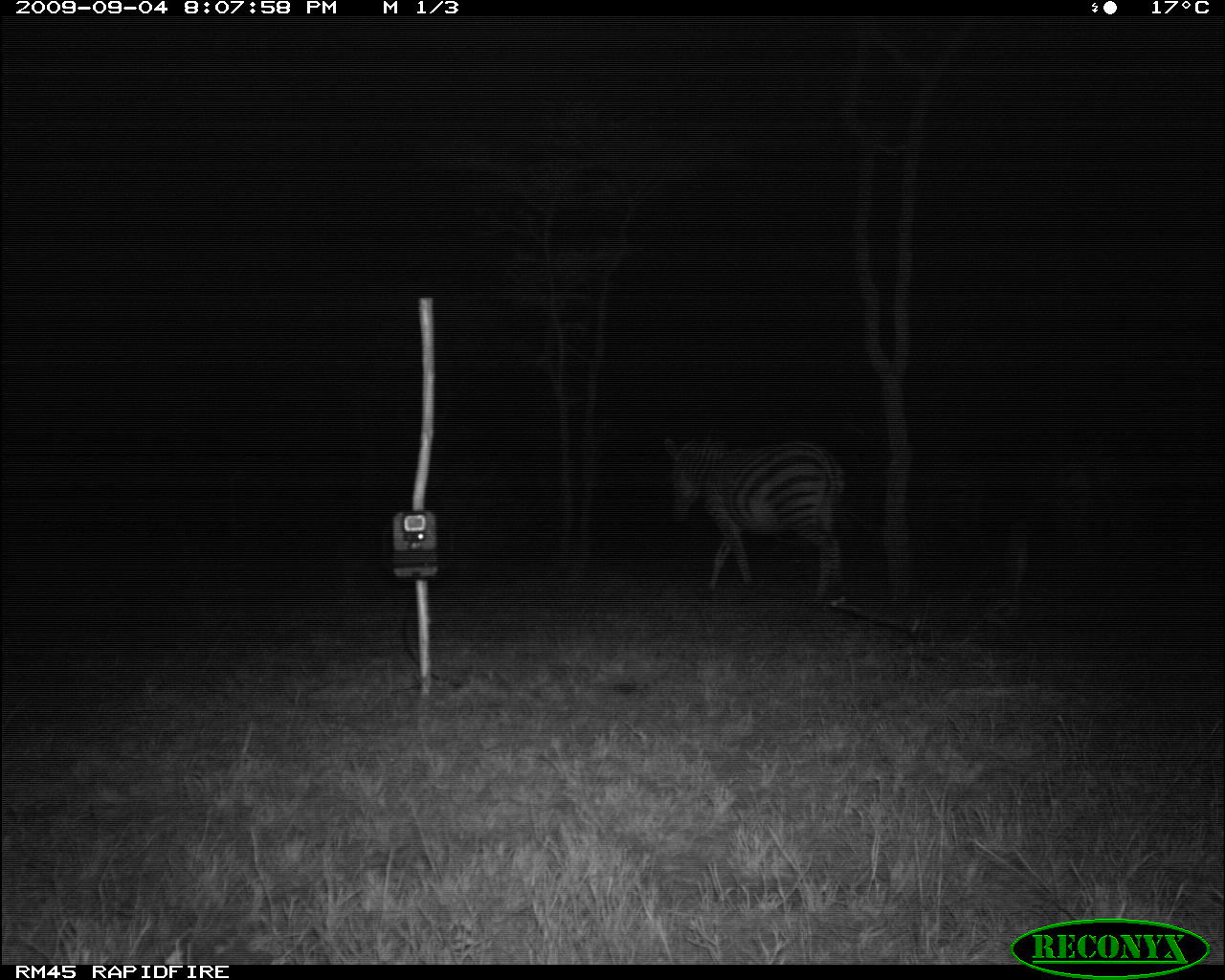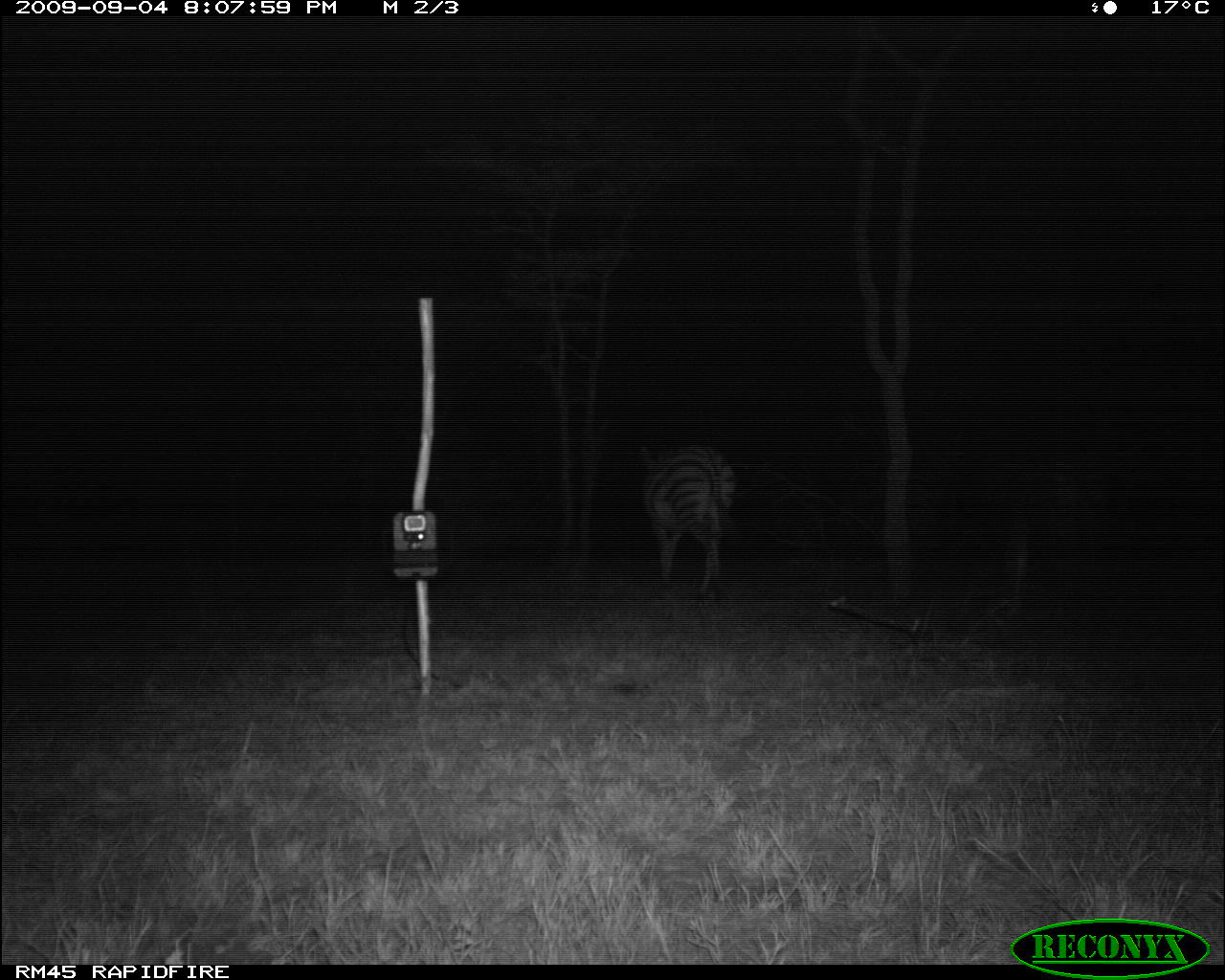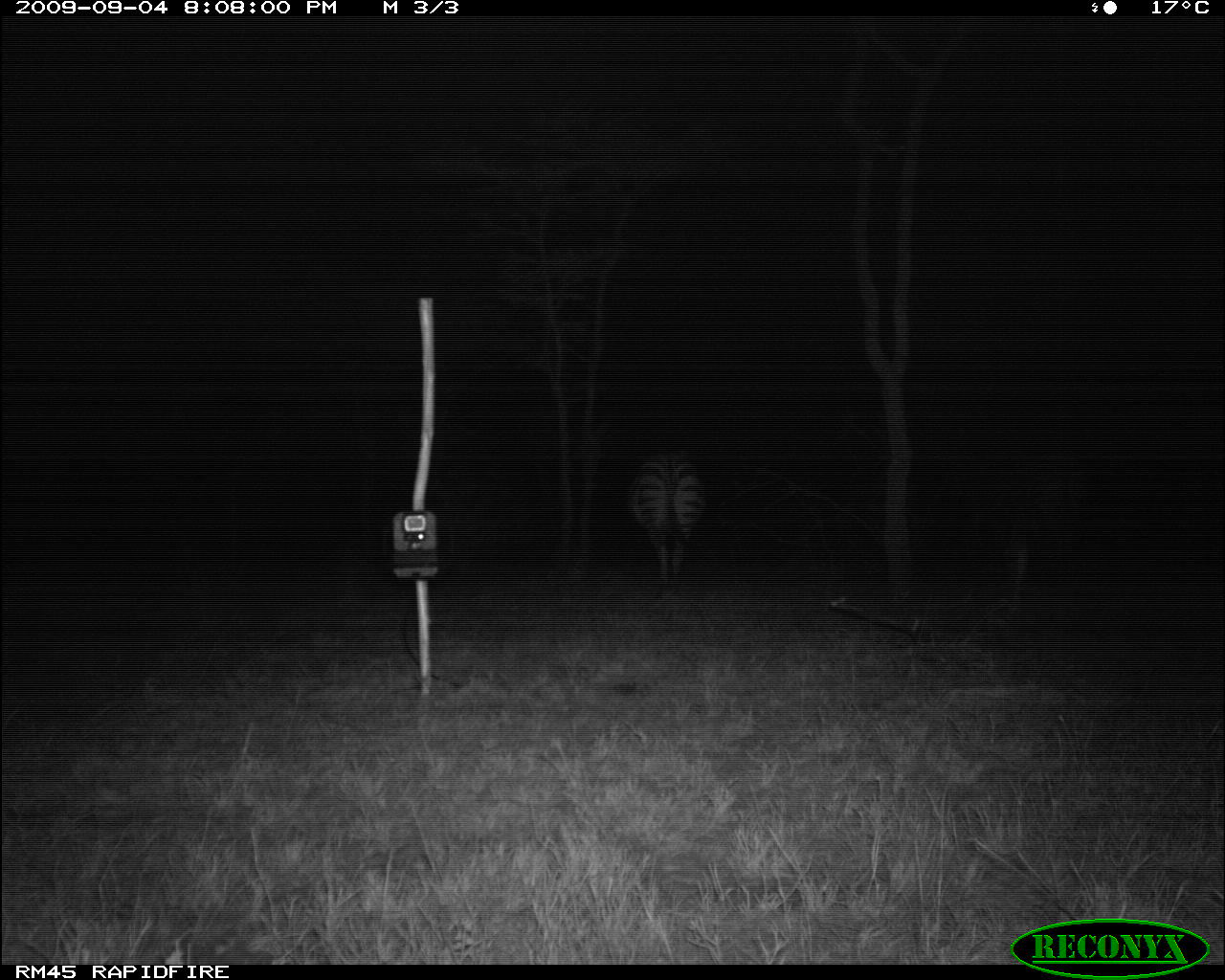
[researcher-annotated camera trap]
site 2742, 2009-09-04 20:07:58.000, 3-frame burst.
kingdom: Animalia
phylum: Chordata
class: Mammalia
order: Perissodactyla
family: Equidae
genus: Equus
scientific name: Equus quagga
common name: plains zebra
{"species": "Equus quagga (plains zebra)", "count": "1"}